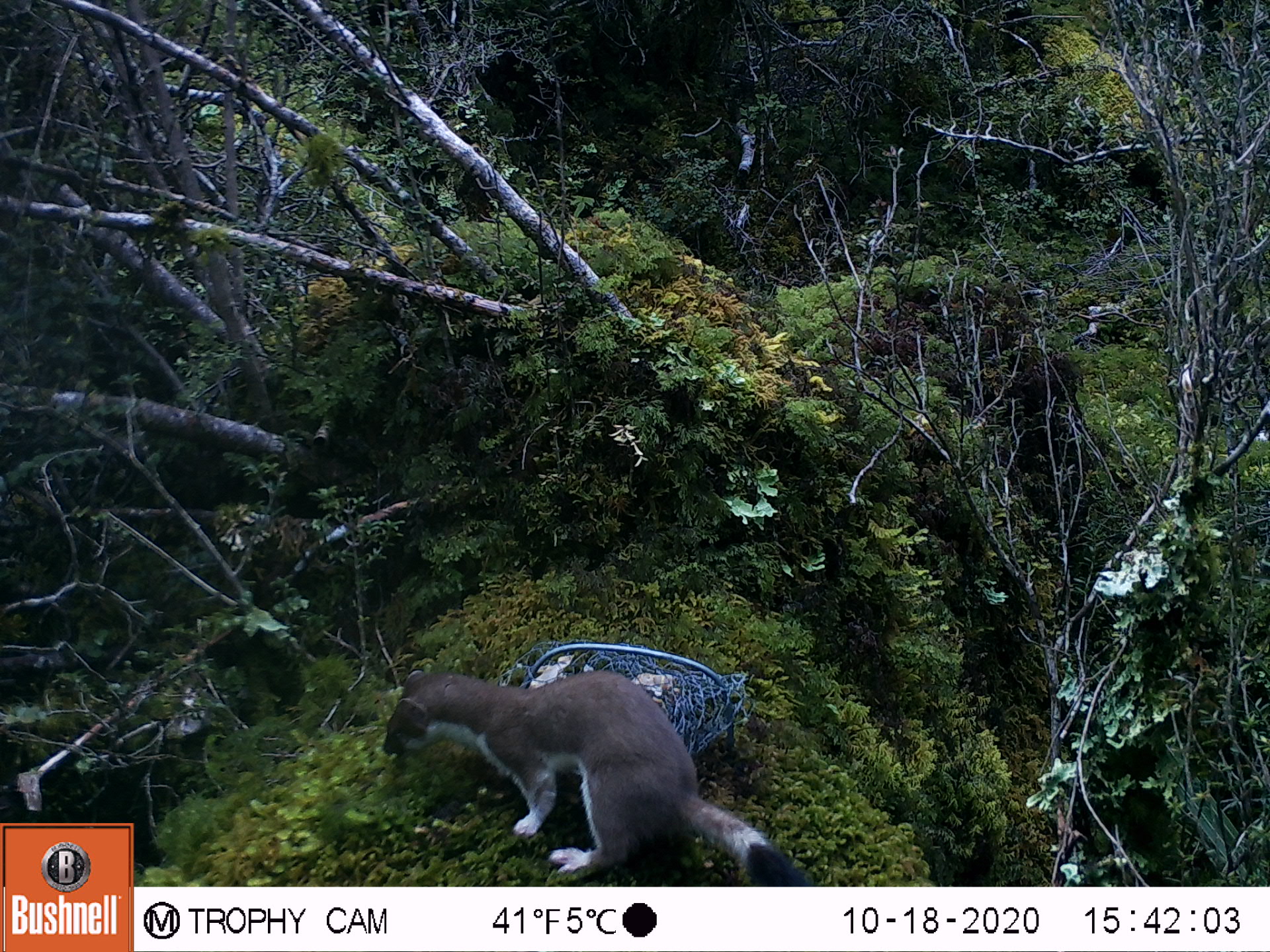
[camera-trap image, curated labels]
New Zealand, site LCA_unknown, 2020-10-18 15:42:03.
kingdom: Animalia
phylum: Chordata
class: Mammalia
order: Carnivora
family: Mustelidae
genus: Mustela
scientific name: Mustela erminea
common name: stoat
Stoat (Mustela erminea).